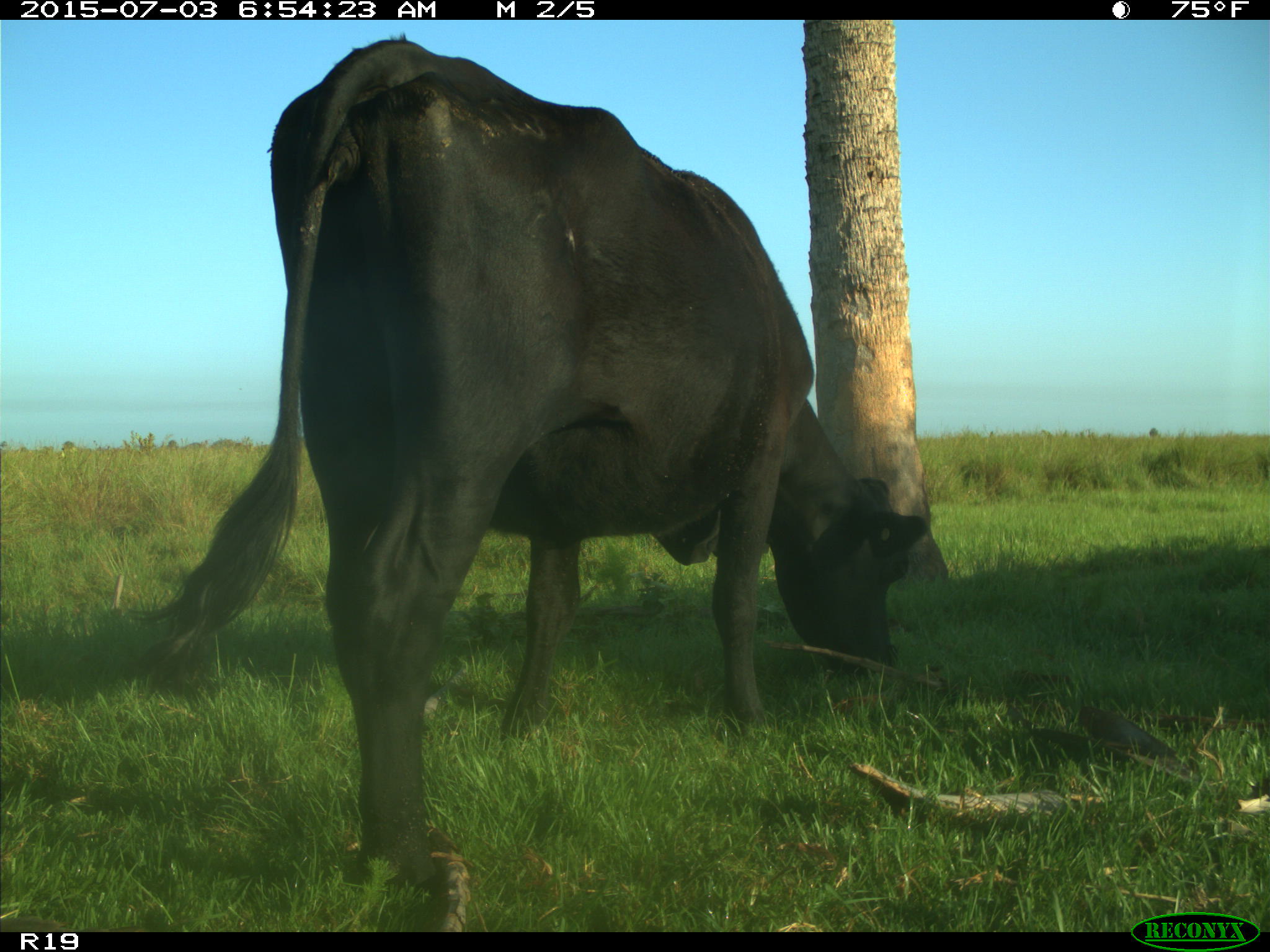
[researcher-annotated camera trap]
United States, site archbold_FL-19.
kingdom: Animalia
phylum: Chordata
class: Mammalia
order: Artiodactyla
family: Bovidae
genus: Bos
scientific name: Bos taurus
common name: domestic cow